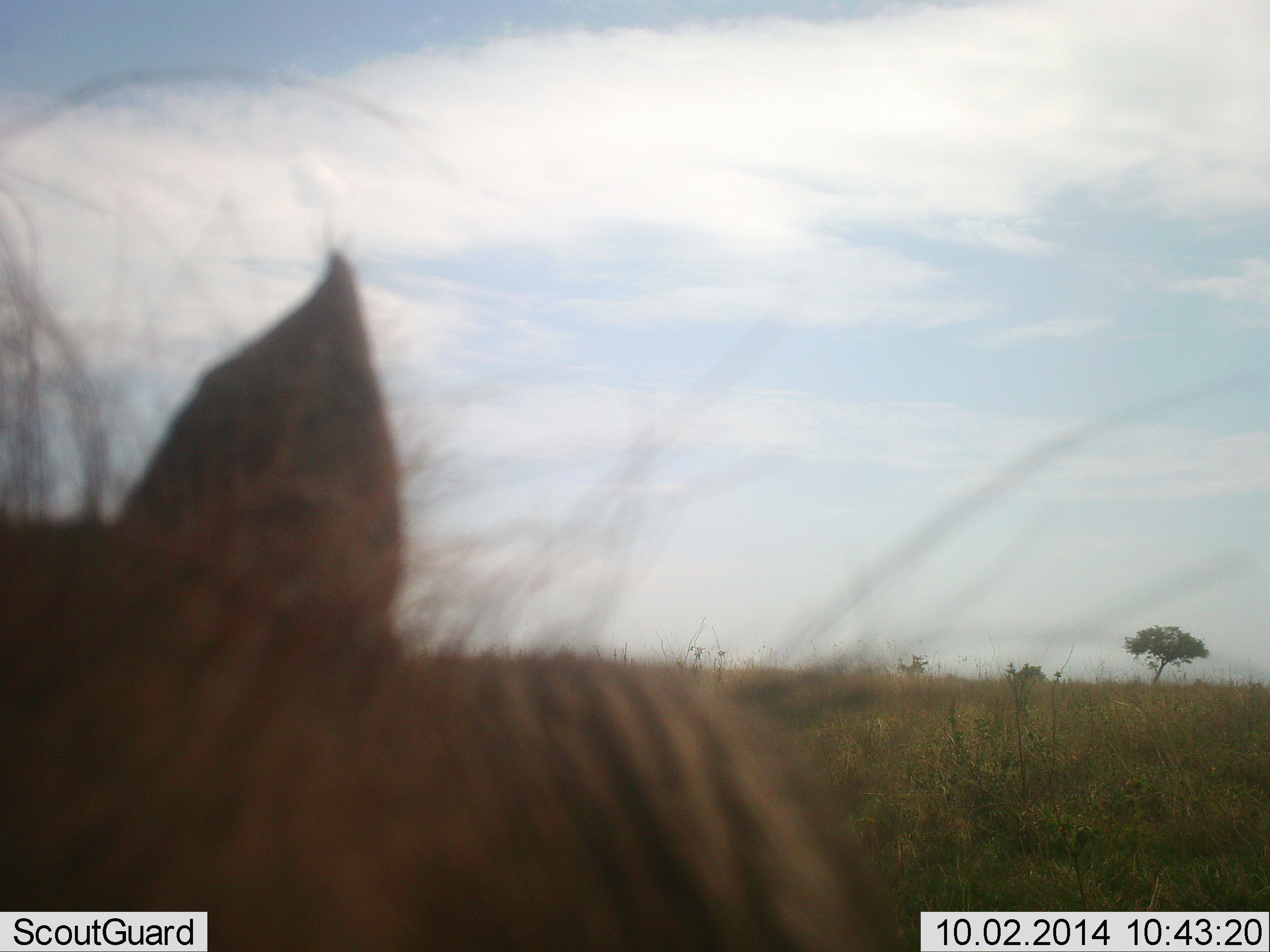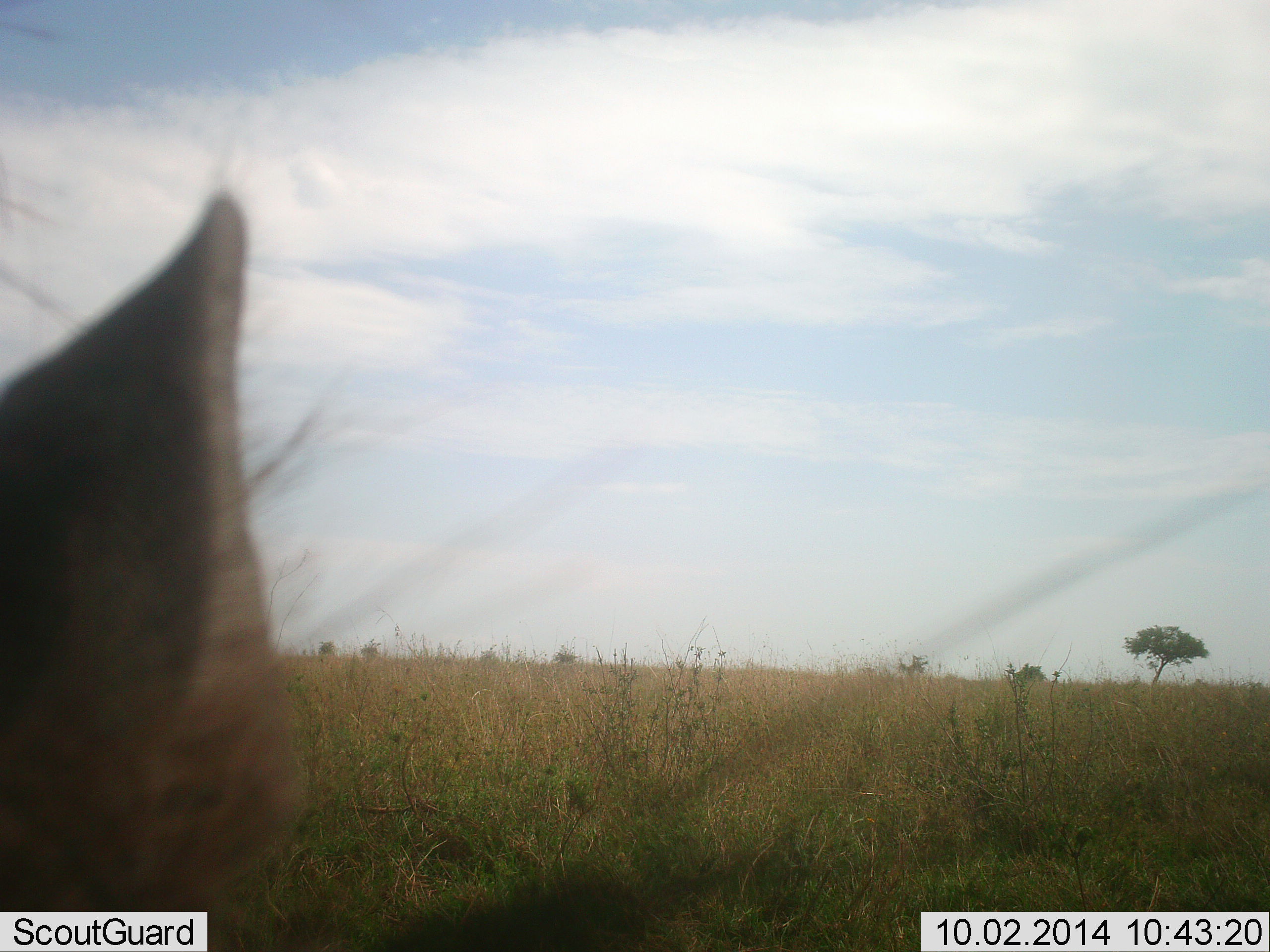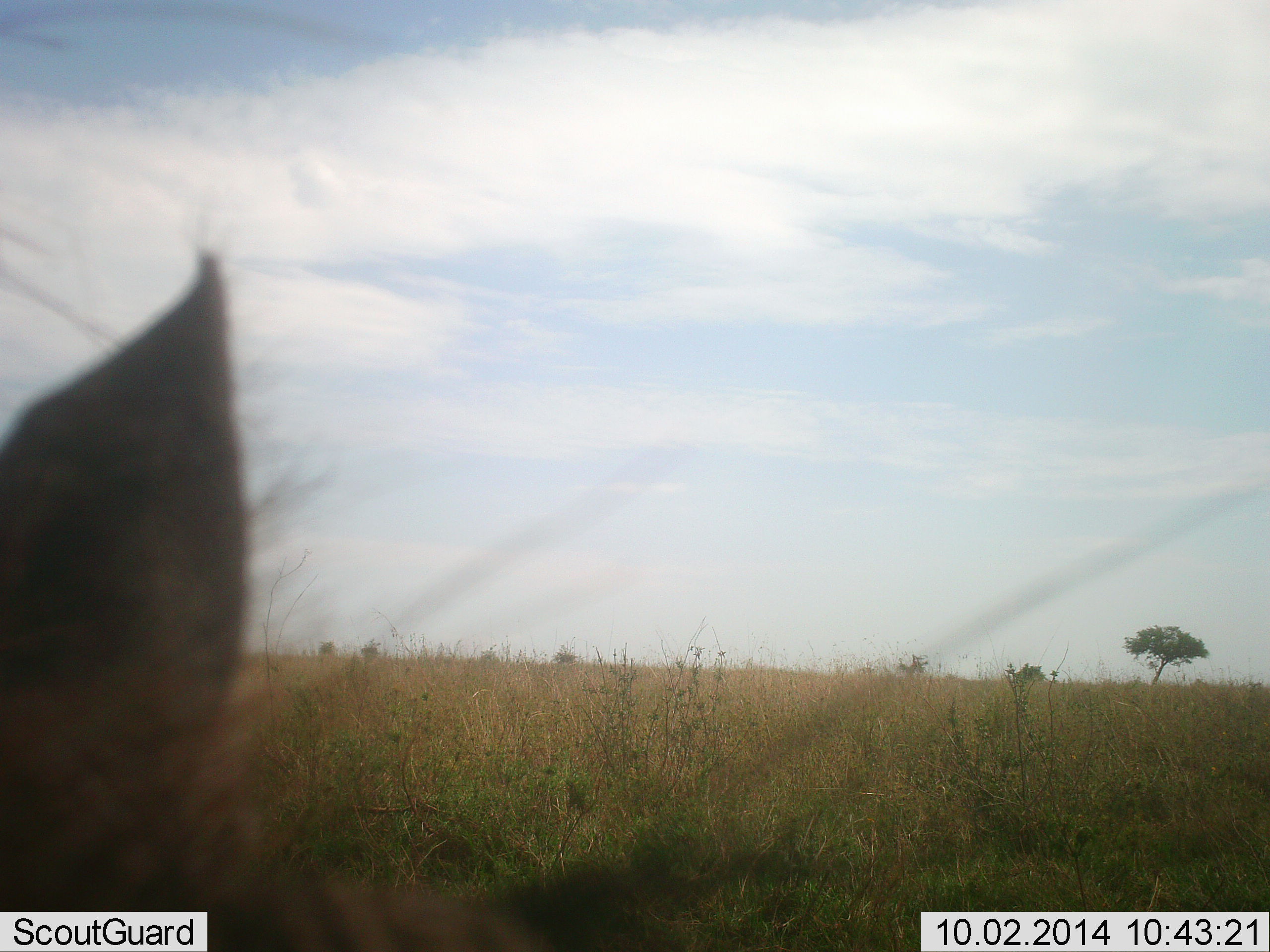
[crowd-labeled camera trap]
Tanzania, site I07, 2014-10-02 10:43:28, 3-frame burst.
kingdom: Animalia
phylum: Chordata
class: Mammalia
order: Artiodactyla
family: Suidae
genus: Phacochoerus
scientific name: Phacochoerus africanus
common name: warthog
Warthog (Phacochoerus africanus), count 1. Behavior (volunteer vote fractions): standing 71%, resting 14%, moving 14%, interacting 0%. Young present (vote fraction): 0%. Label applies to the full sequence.